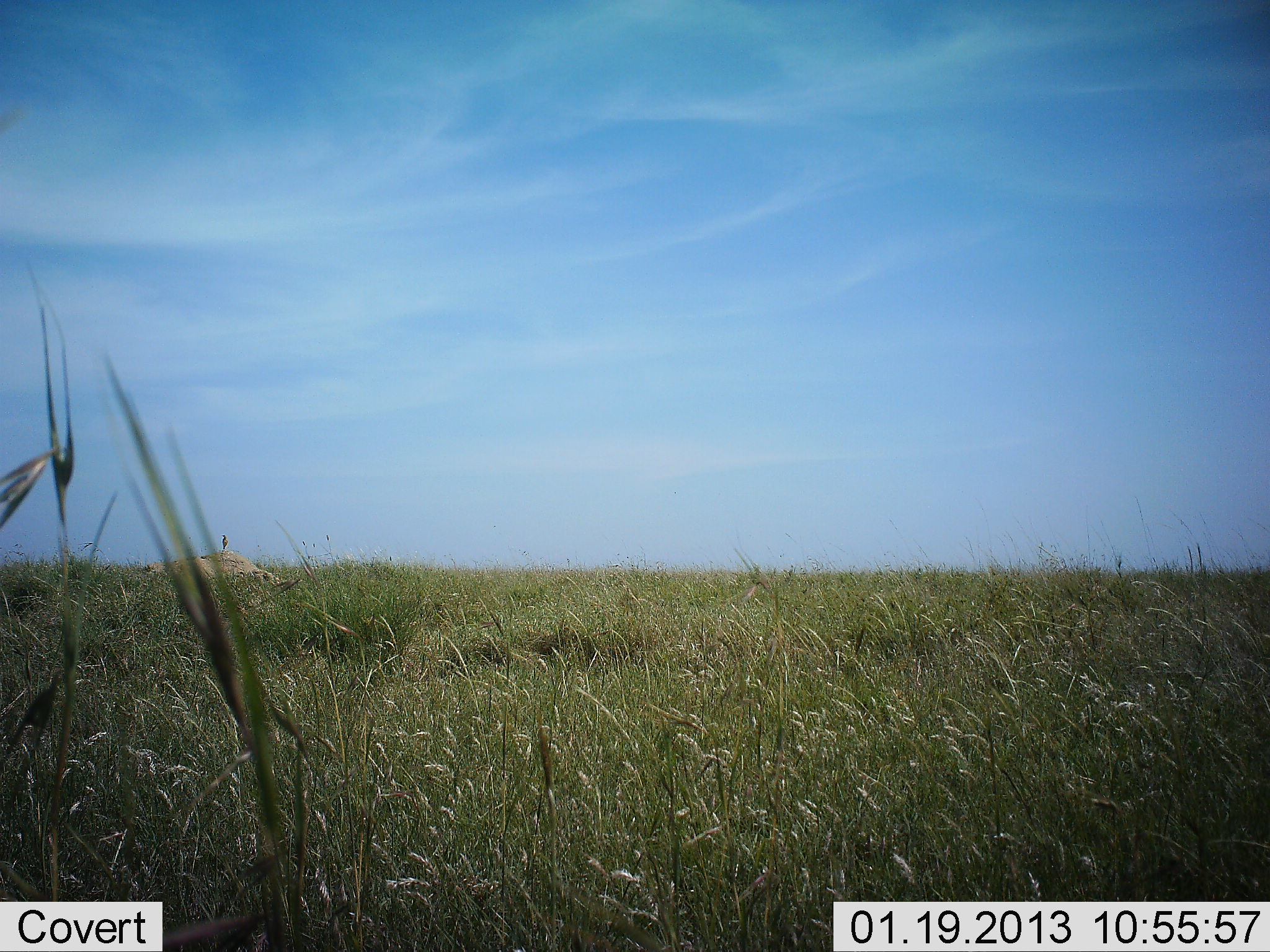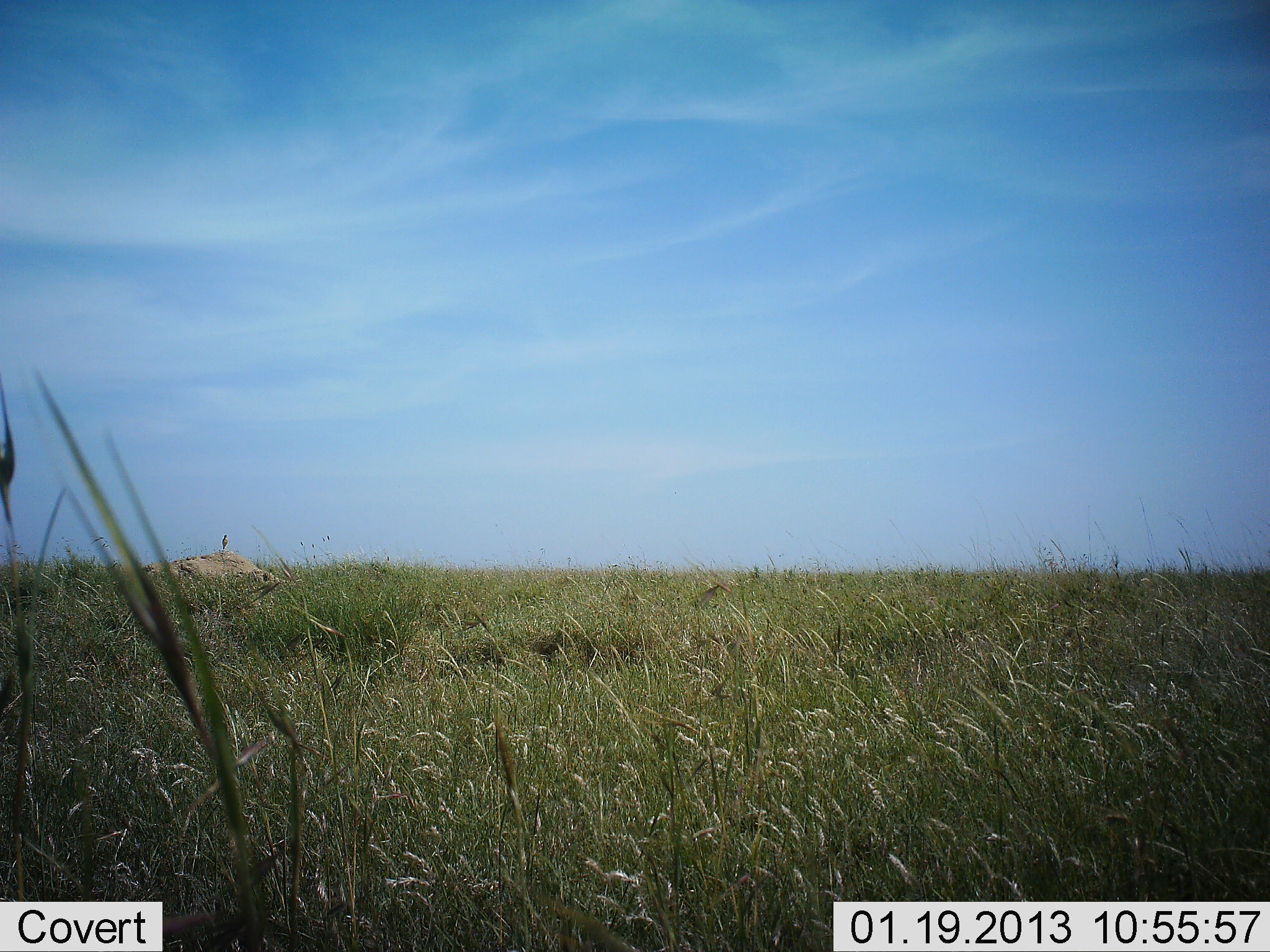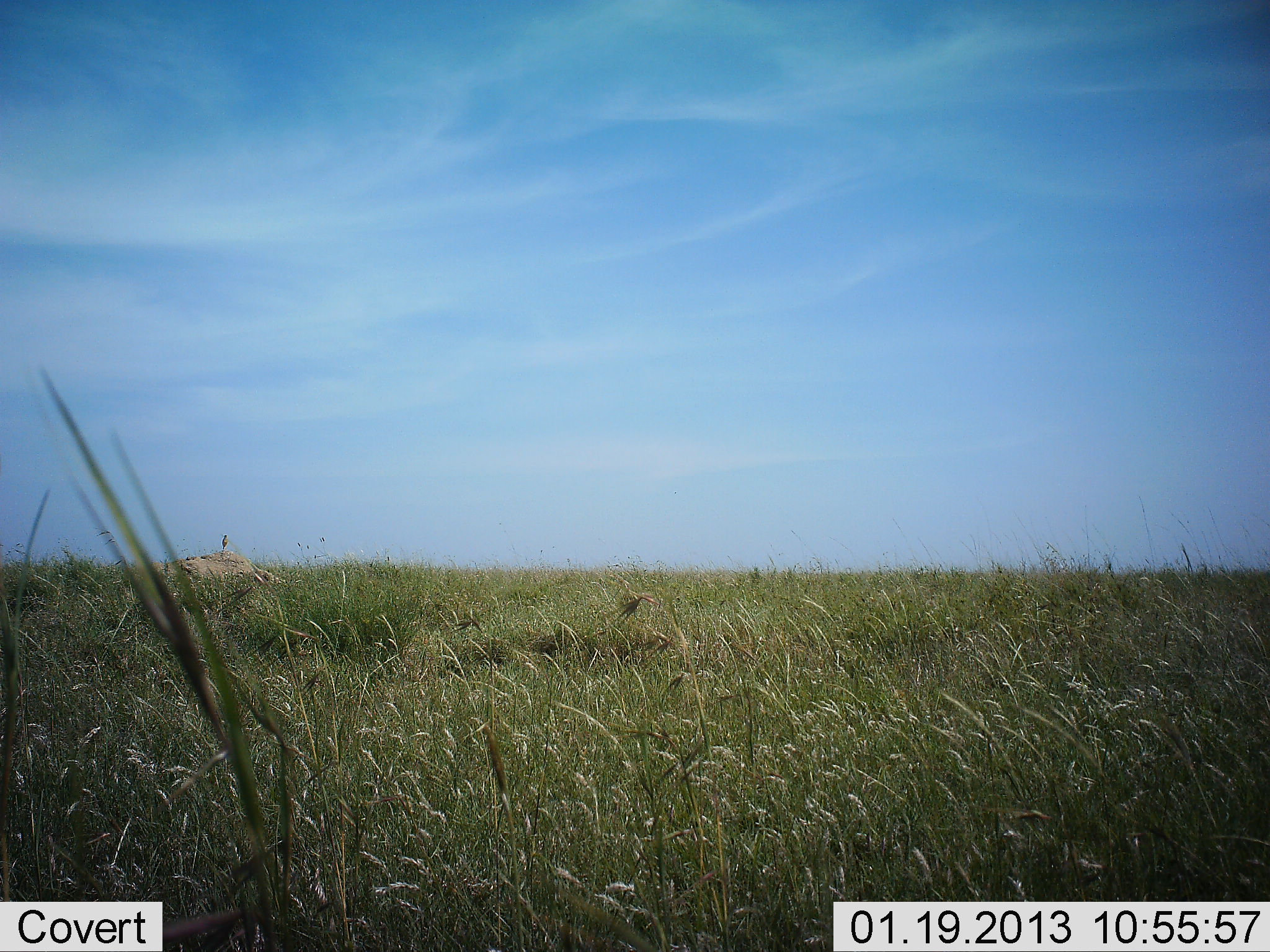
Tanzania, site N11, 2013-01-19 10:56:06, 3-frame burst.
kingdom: Animalia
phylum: Chordata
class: Aves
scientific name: Aves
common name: bird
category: otherbird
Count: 1.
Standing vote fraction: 75%.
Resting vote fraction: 25%.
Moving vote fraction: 0%.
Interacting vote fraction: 0%.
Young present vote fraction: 0%.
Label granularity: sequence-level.